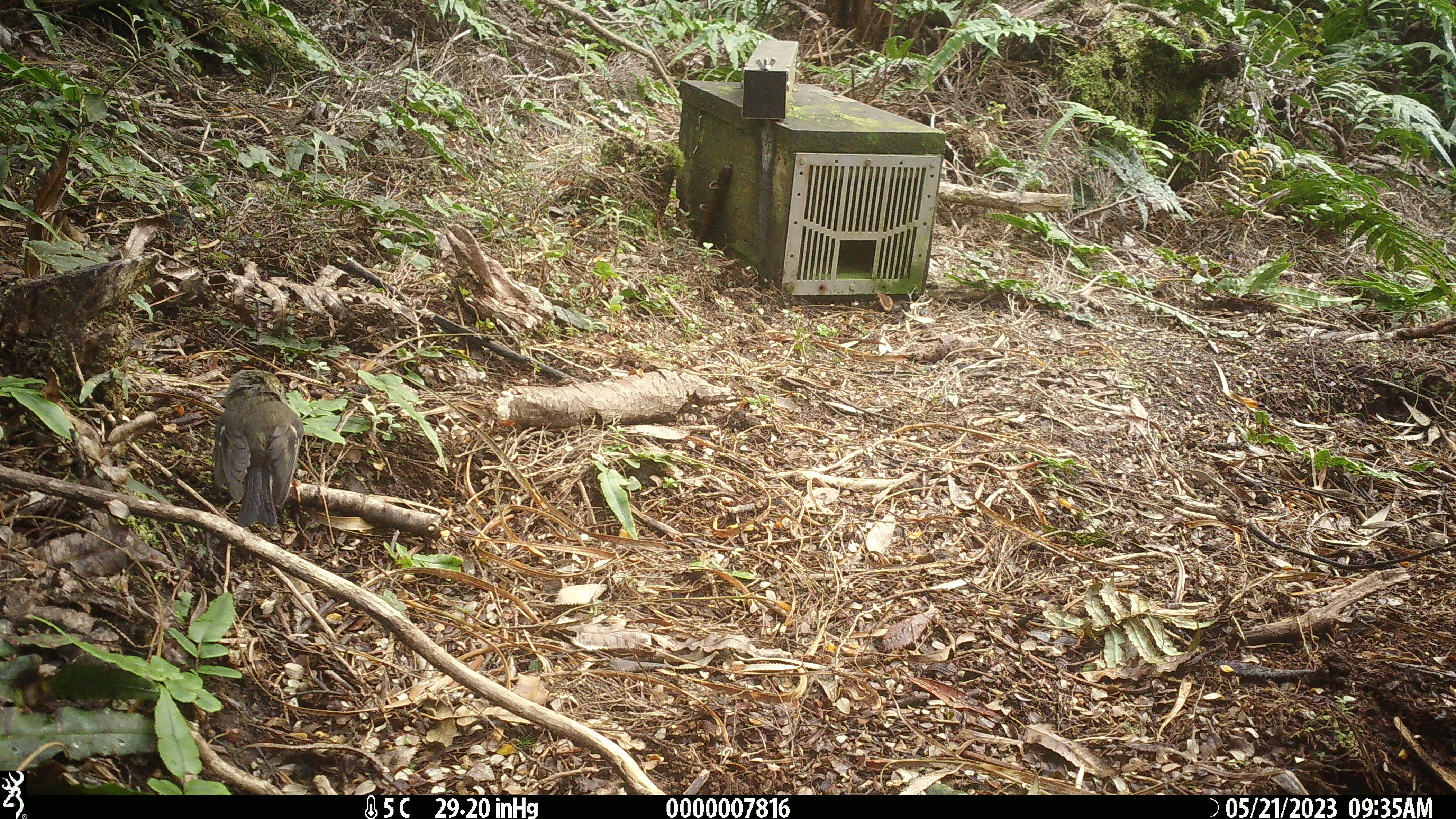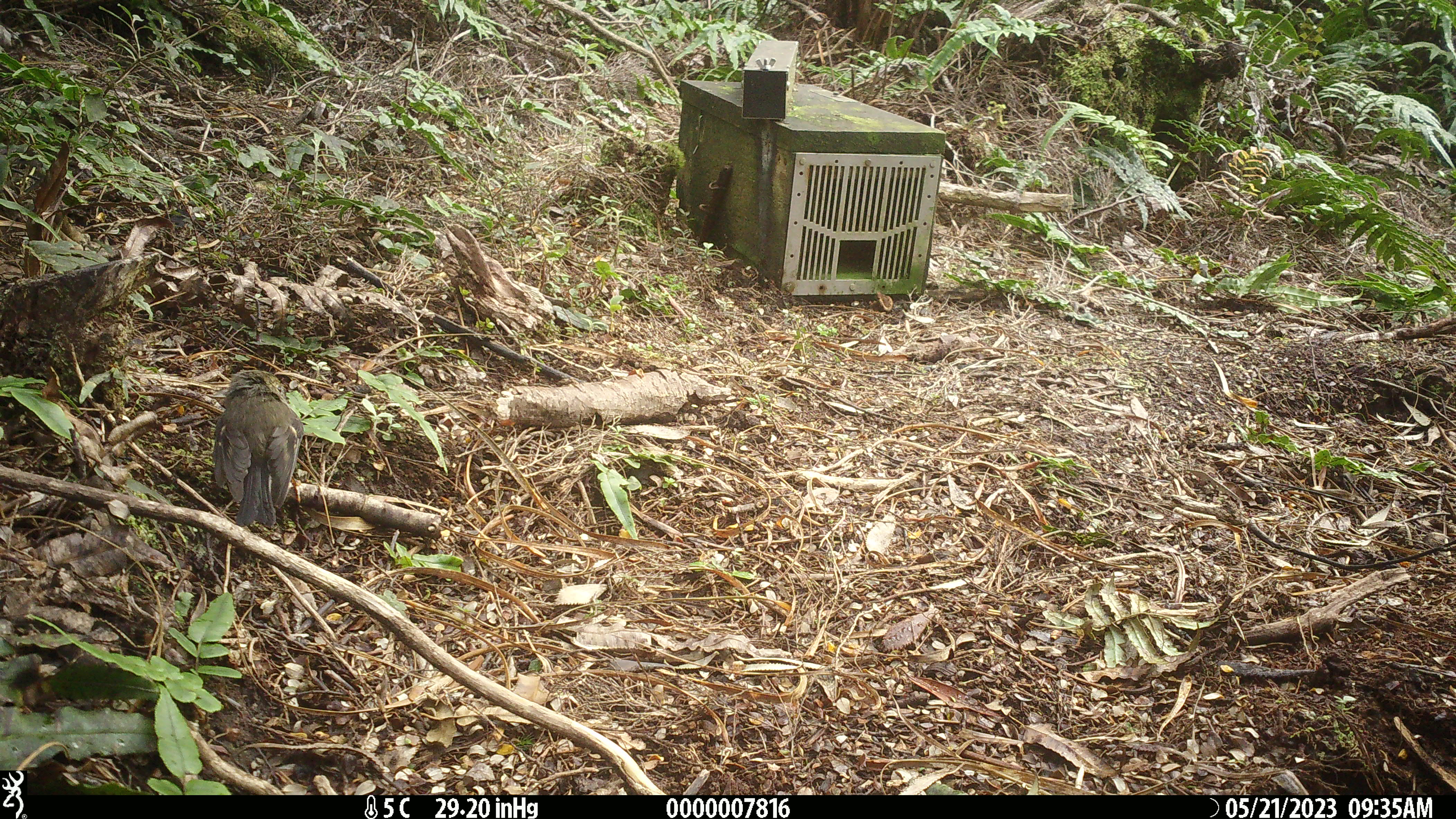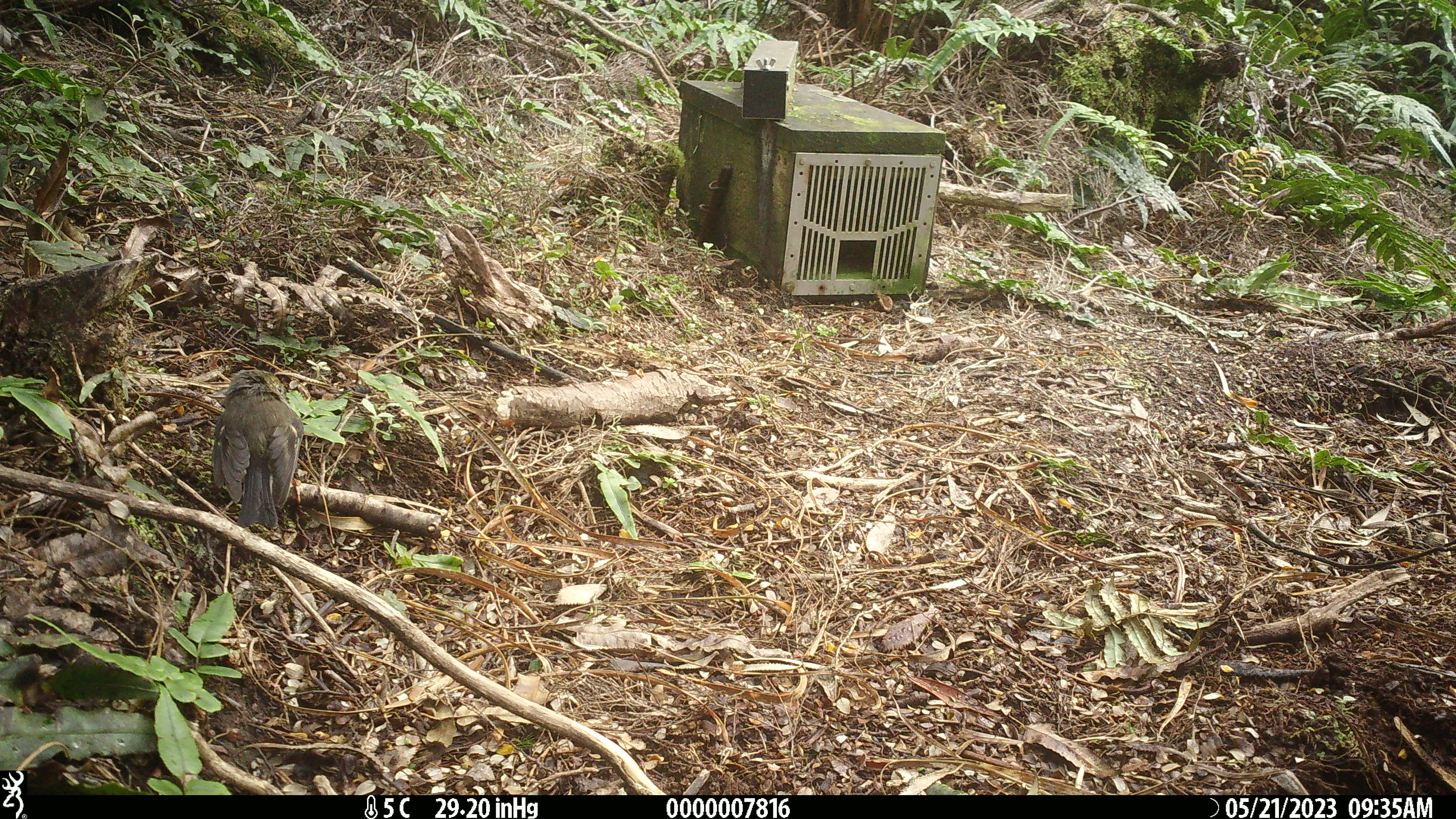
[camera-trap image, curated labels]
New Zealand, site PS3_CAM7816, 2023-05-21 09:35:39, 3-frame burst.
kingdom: Animalia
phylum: Chordata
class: Aves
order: Passeriformes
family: Petroicidae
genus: Petroica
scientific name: Petroica macrocephala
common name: tomtit